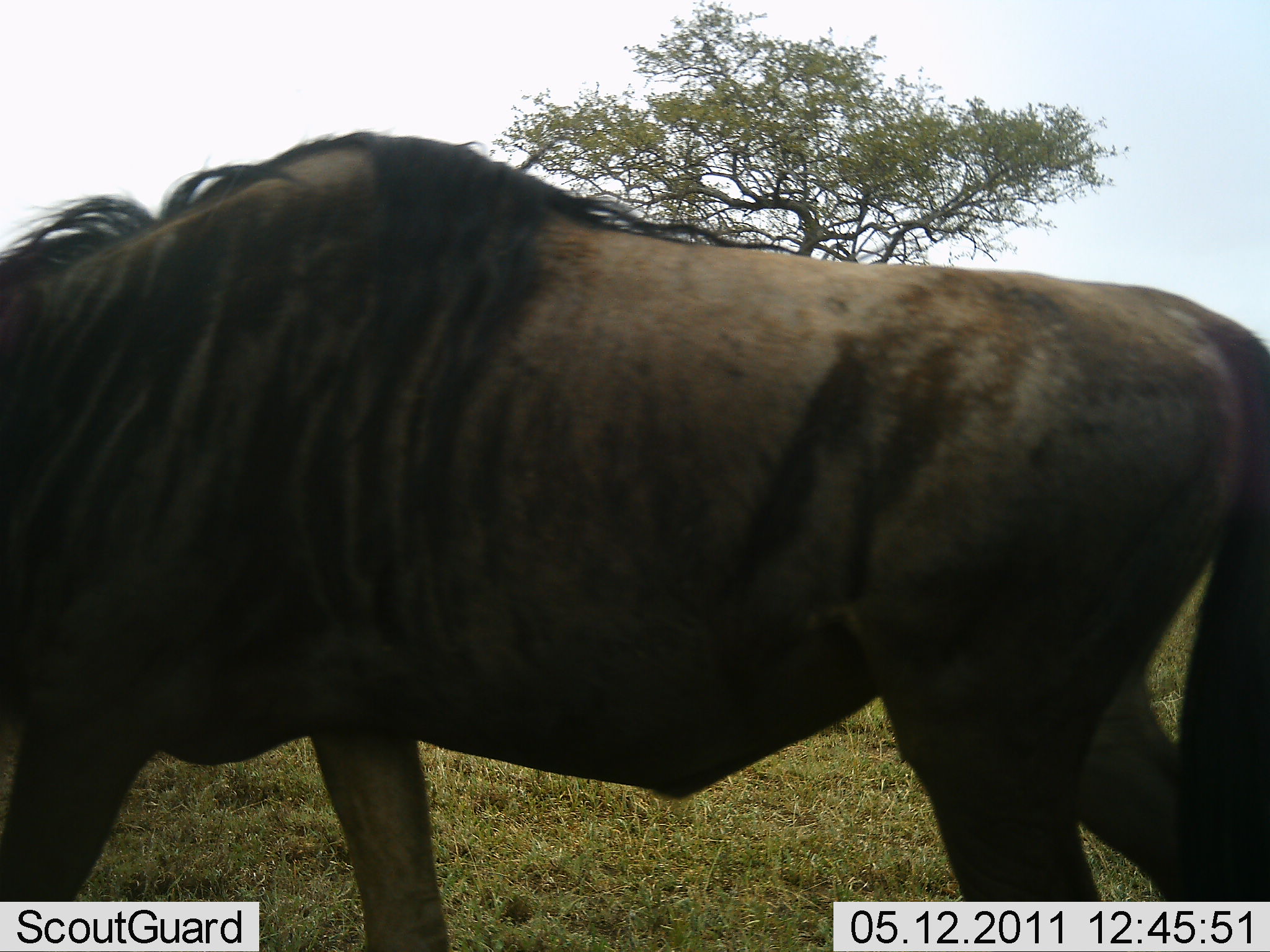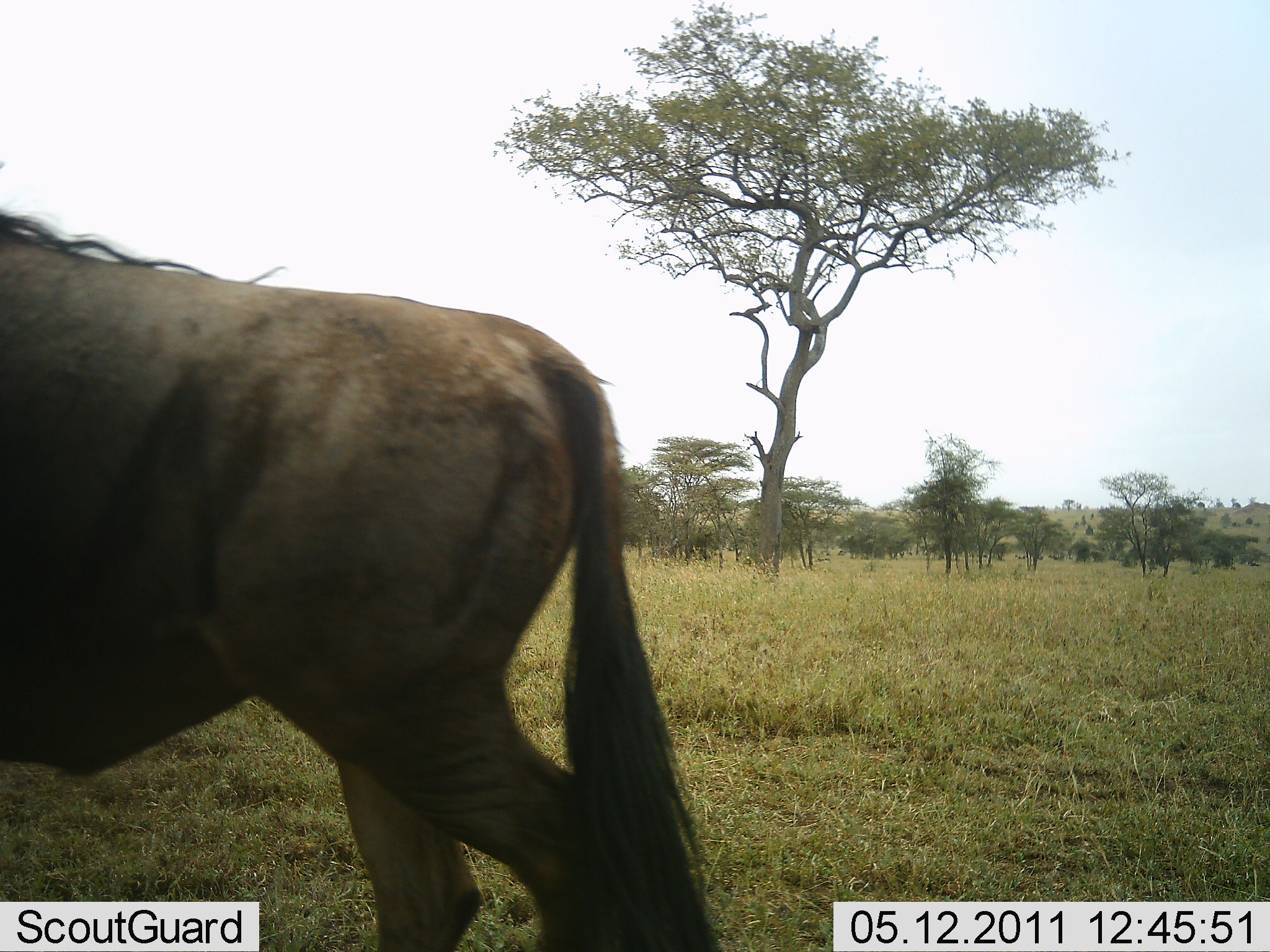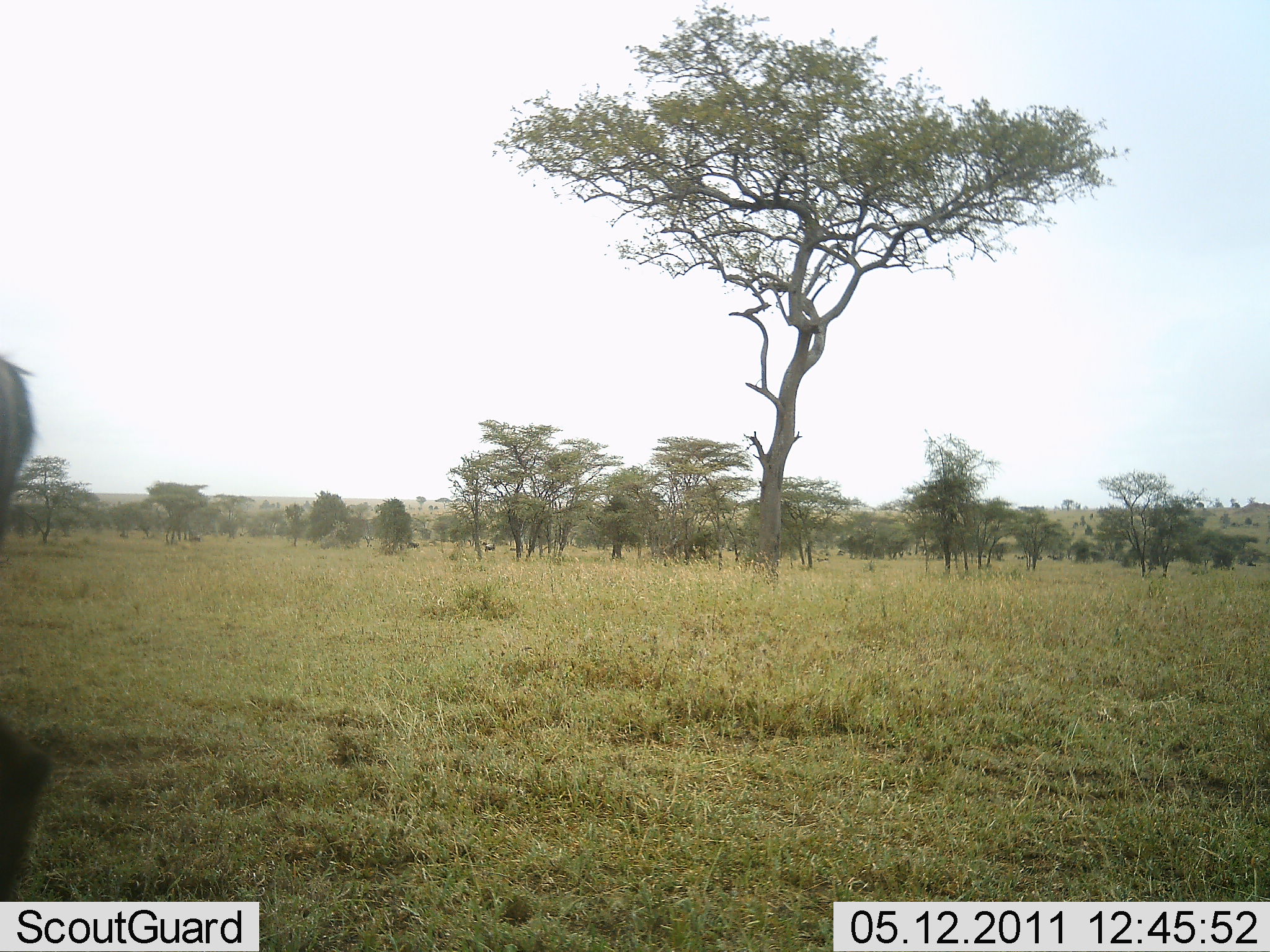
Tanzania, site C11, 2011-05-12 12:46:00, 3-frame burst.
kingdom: Animalia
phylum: Chordata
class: Mammalia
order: Artiodactyla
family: Bovidae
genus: Connochaetes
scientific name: Connochaetes taurinus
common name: blue wildebeest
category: wildebeest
Wildebeest (blue wildebeest) (Connochaetes taurinus), count 1. Behavior (volunteer vote fractions): standing 21%, resting 0%, moving 93%, interacting 0%. Young present (vote fraction): 0%. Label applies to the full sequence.